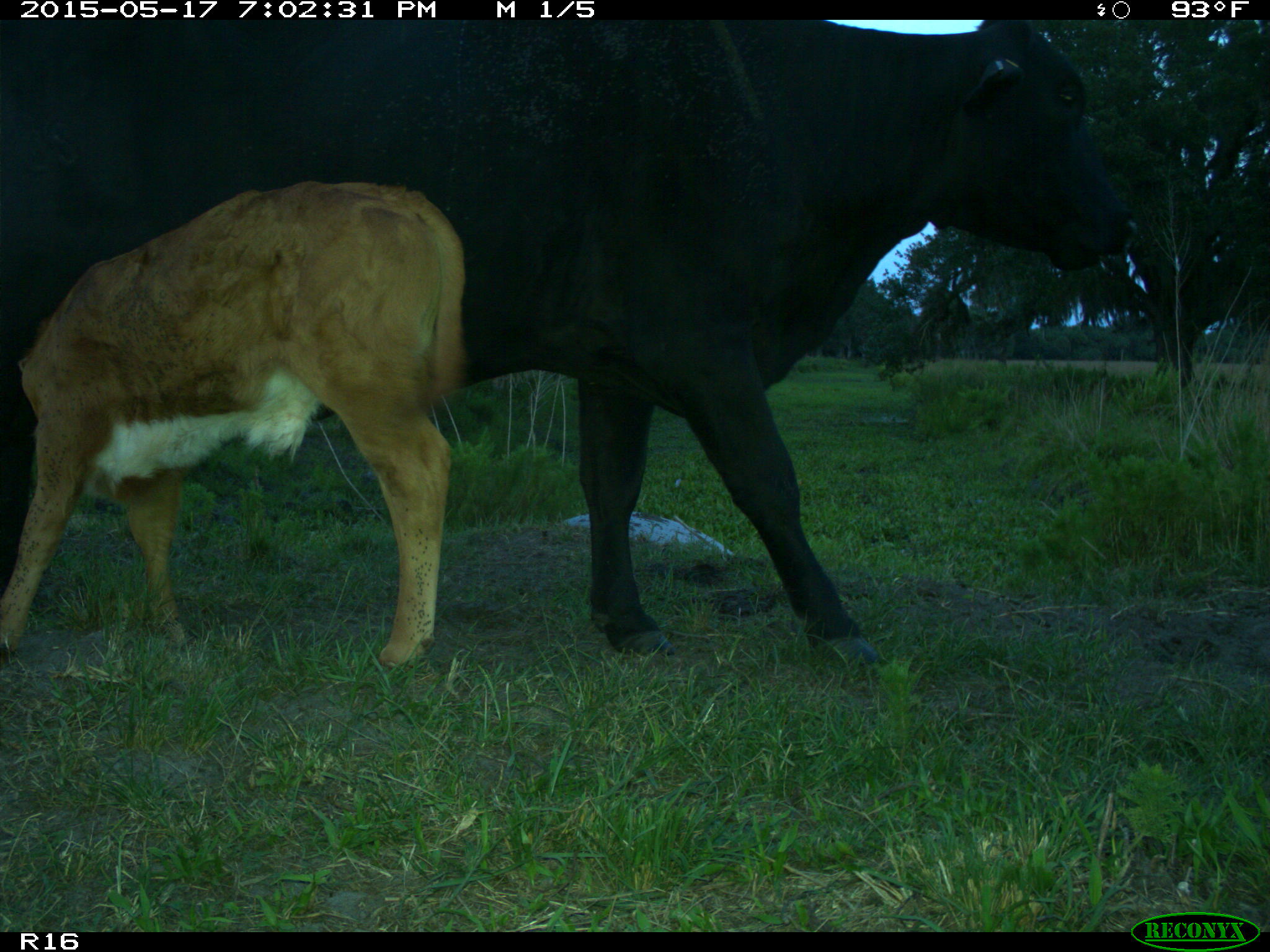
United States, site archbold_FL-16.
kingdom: Animalia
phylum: Chordata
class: Mammalia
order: Artiodactyla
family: Bovidae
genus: Bos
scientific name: Bos taurus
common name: domestic cow